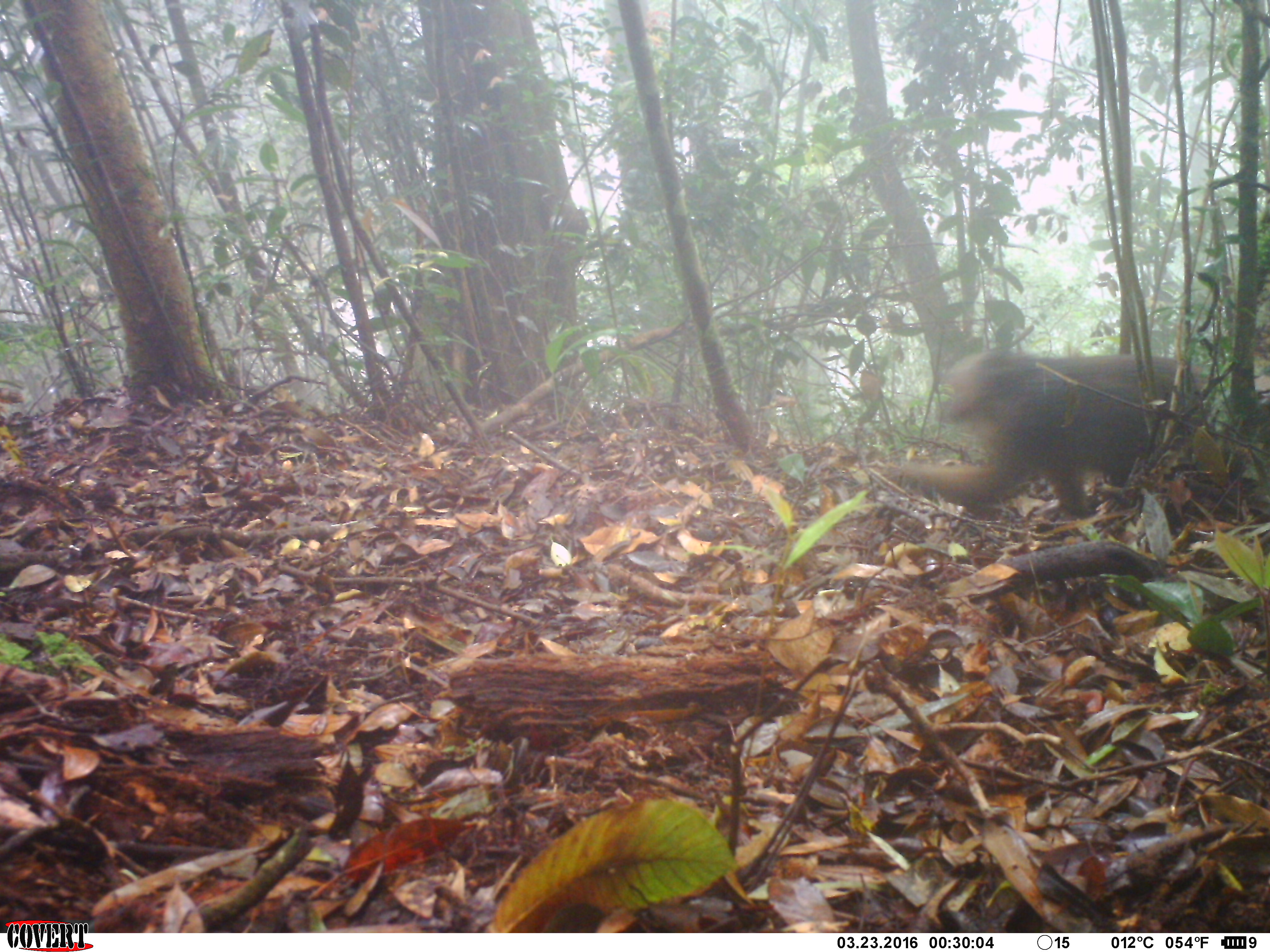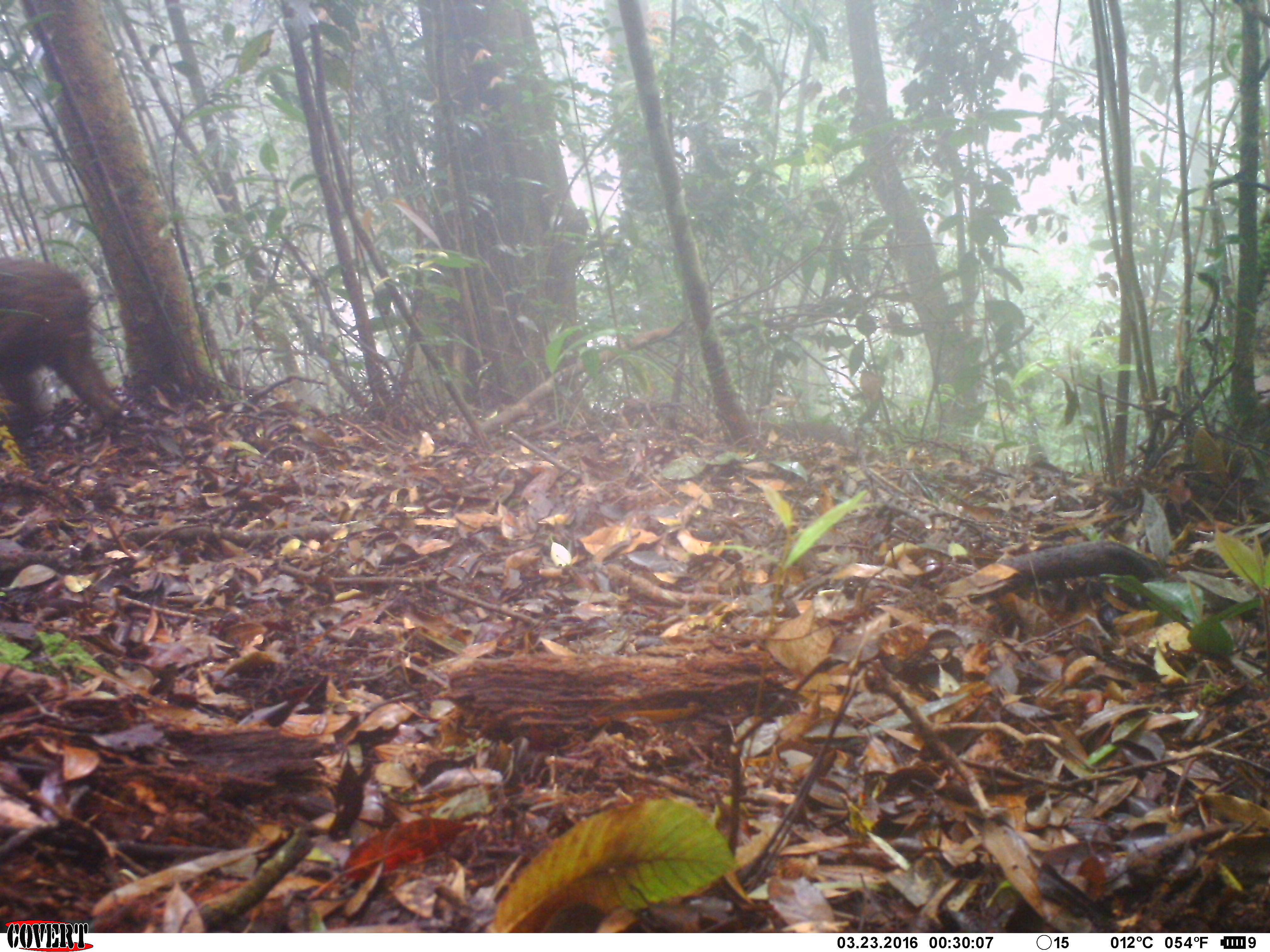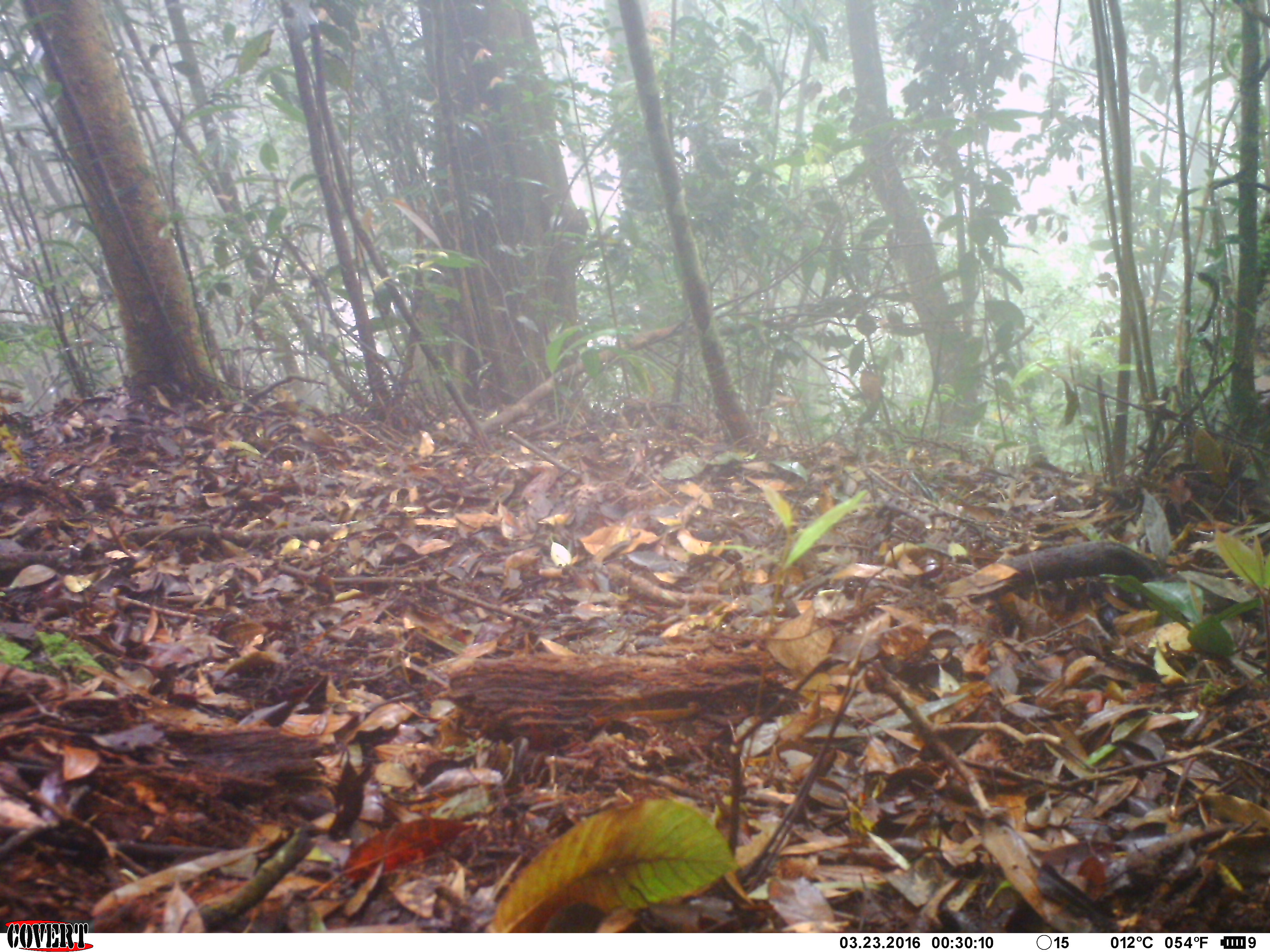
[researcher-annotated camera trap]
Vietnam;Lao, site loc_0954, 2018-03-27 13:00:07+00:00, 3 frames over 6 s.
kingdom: Animalia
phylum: Chordata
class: Mammalia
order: Primates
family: Cercopithecidae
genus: Macaca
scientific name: Macaca arctoides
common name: stump-tailed macaque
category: stump tailed macaque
Stump tailed macaque (stump-tailed macaque) (Macaca arctoides). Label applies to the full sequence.